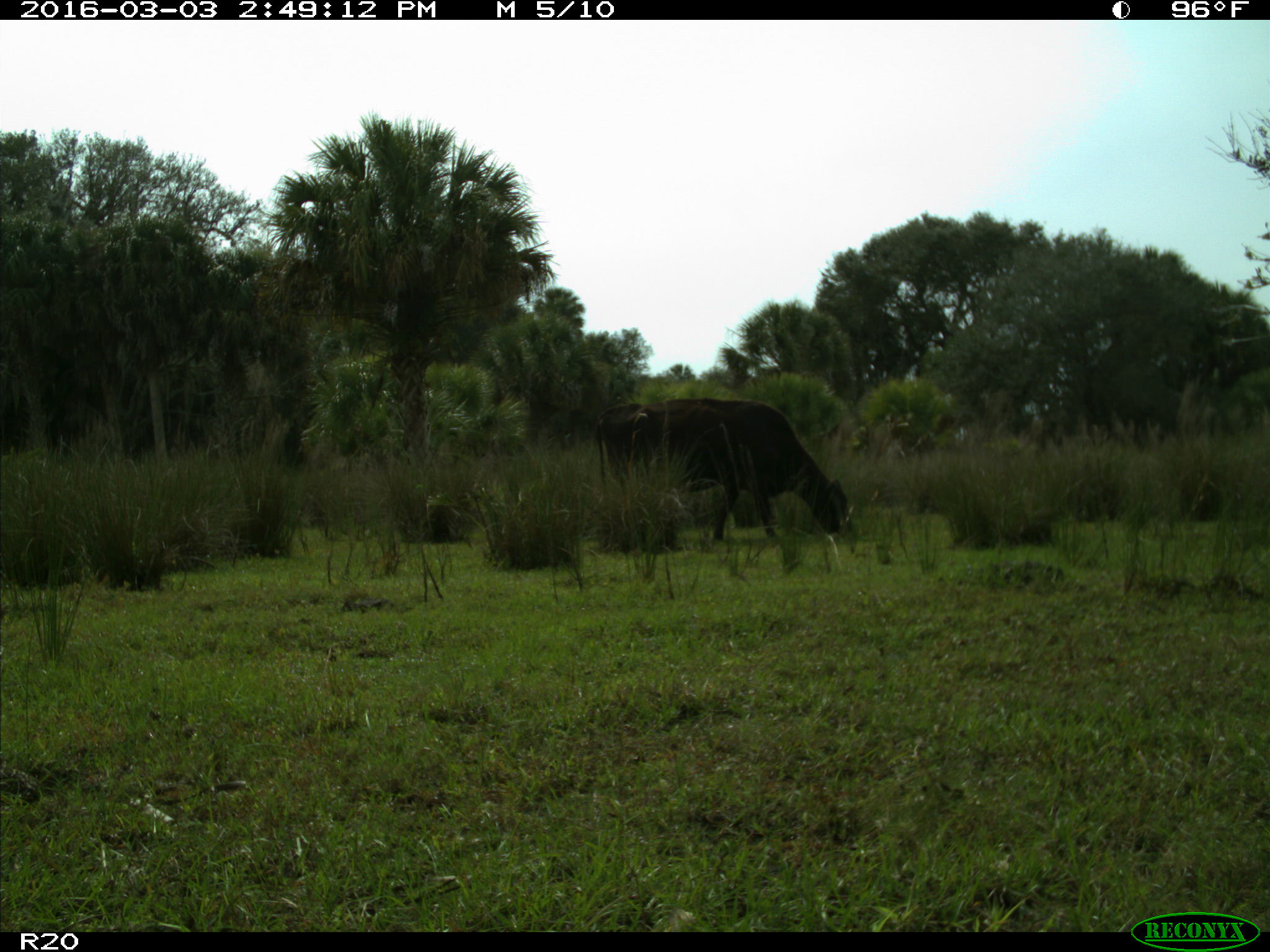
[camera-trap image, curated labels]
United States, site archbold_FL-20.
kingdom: Animalia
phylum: Chordata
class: Mammalia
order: Artiodactyla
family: Bovidae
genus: Bos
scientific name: Bos taurus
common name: domestic cow